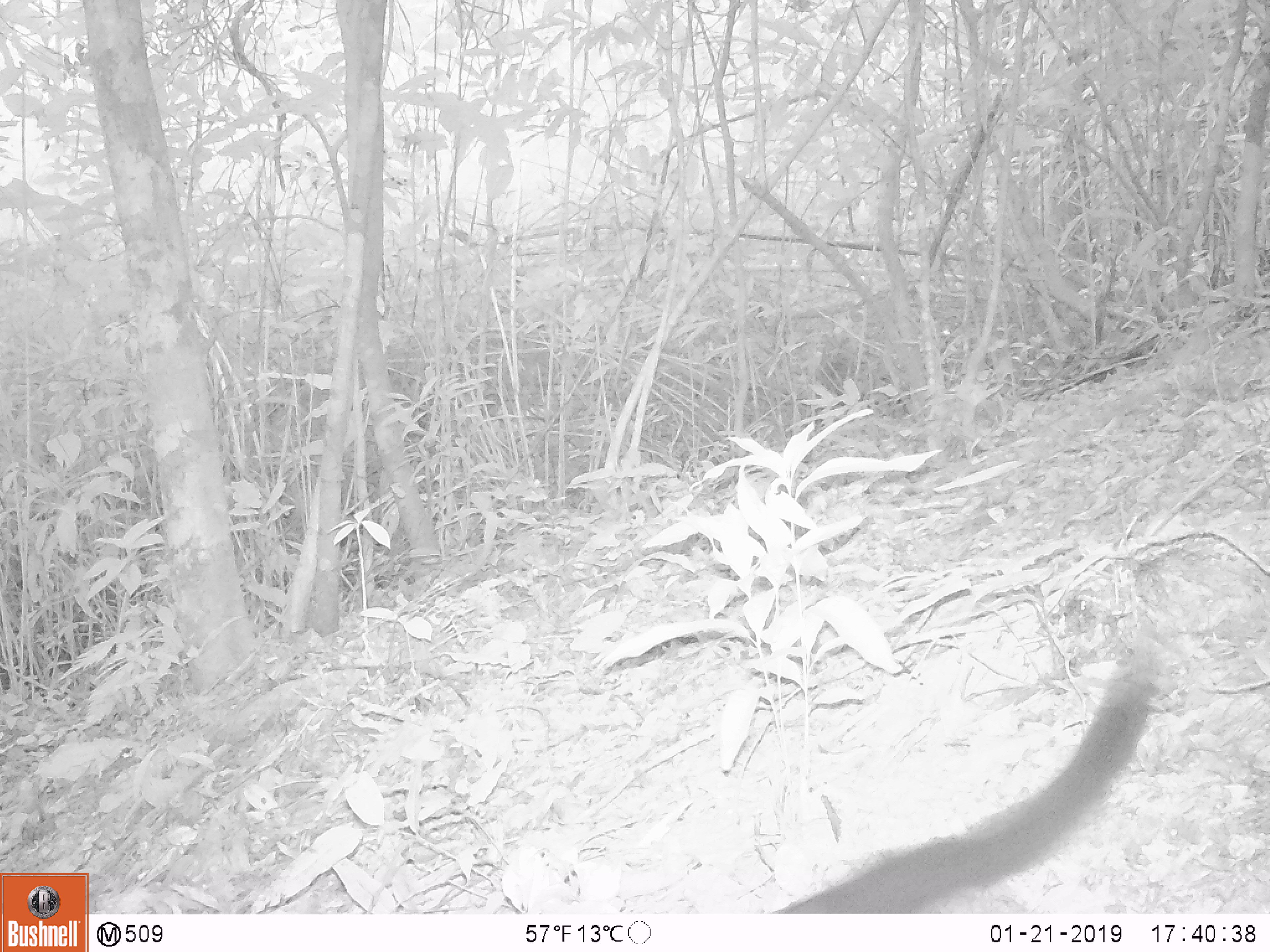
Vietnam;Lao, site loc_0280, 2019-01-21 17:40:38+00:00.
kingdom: Animalia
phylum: Chordata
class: Mammalia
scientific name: Mammalia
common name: mammal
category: unidentified small mammal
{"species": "unidentified small mammal (mammal) (Mammalia)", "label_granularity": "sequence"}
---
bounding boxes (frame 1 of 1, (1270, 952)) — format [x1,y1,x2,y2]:
unidentified small mammal: [766,648,1158,913]